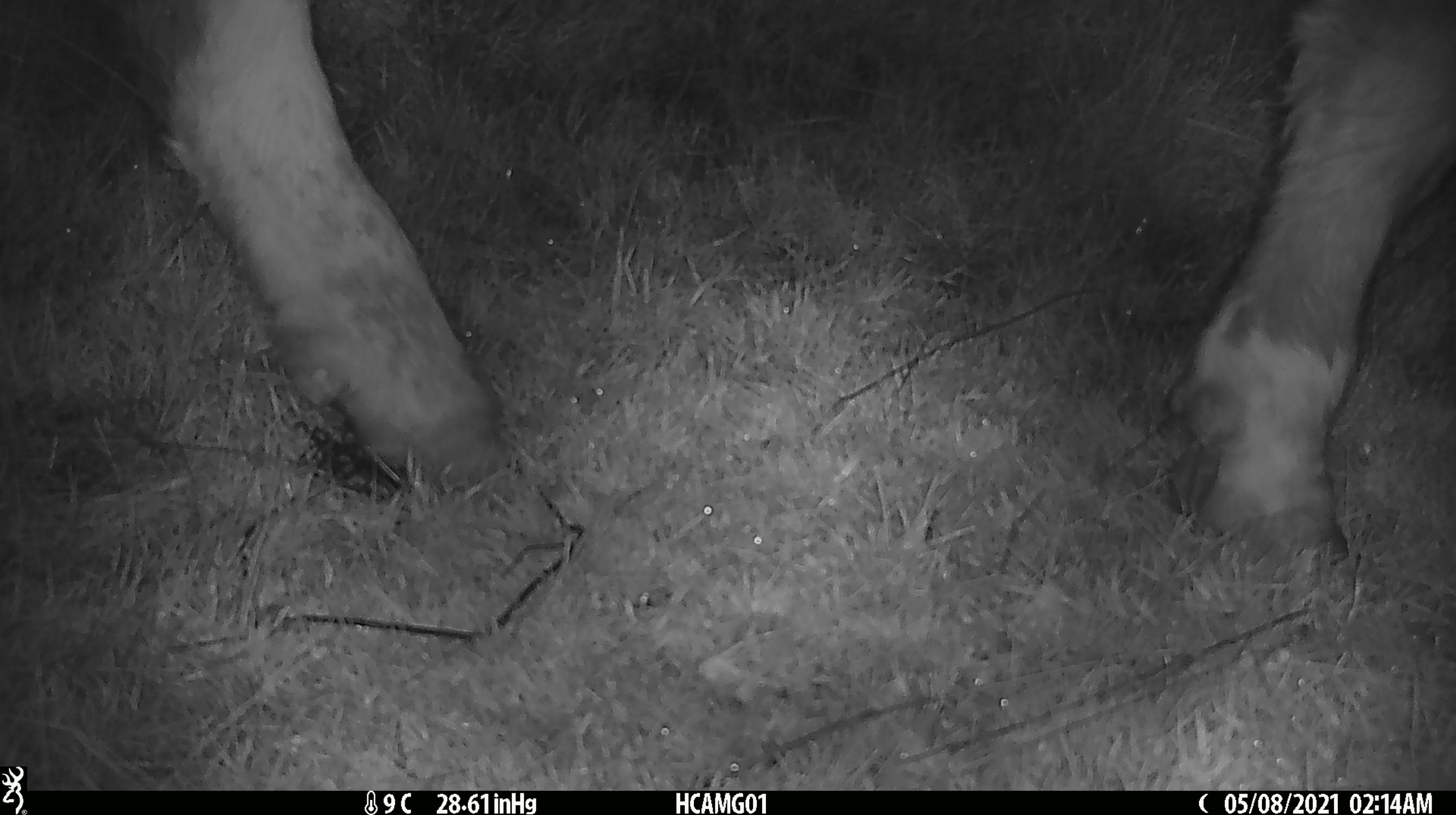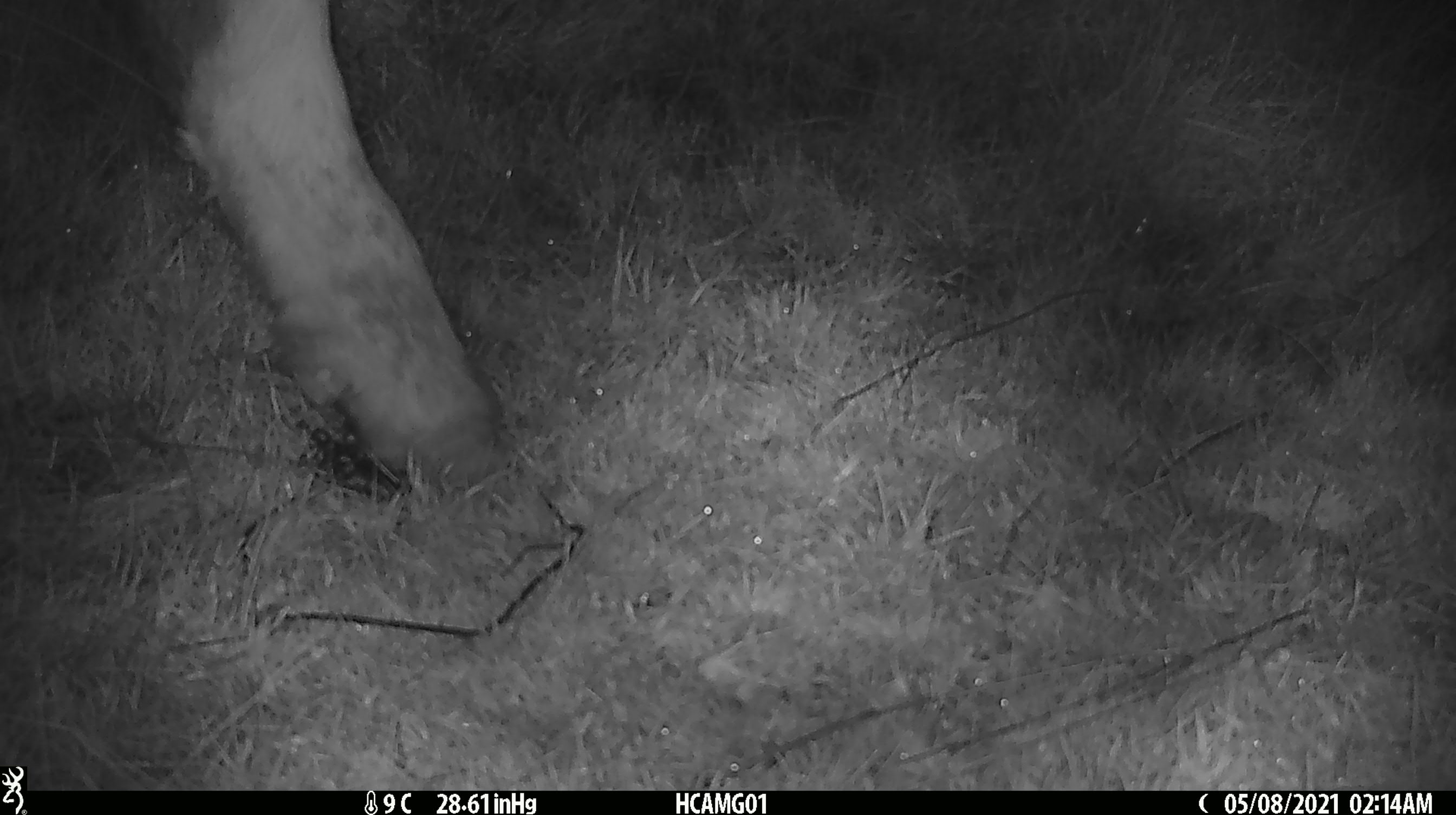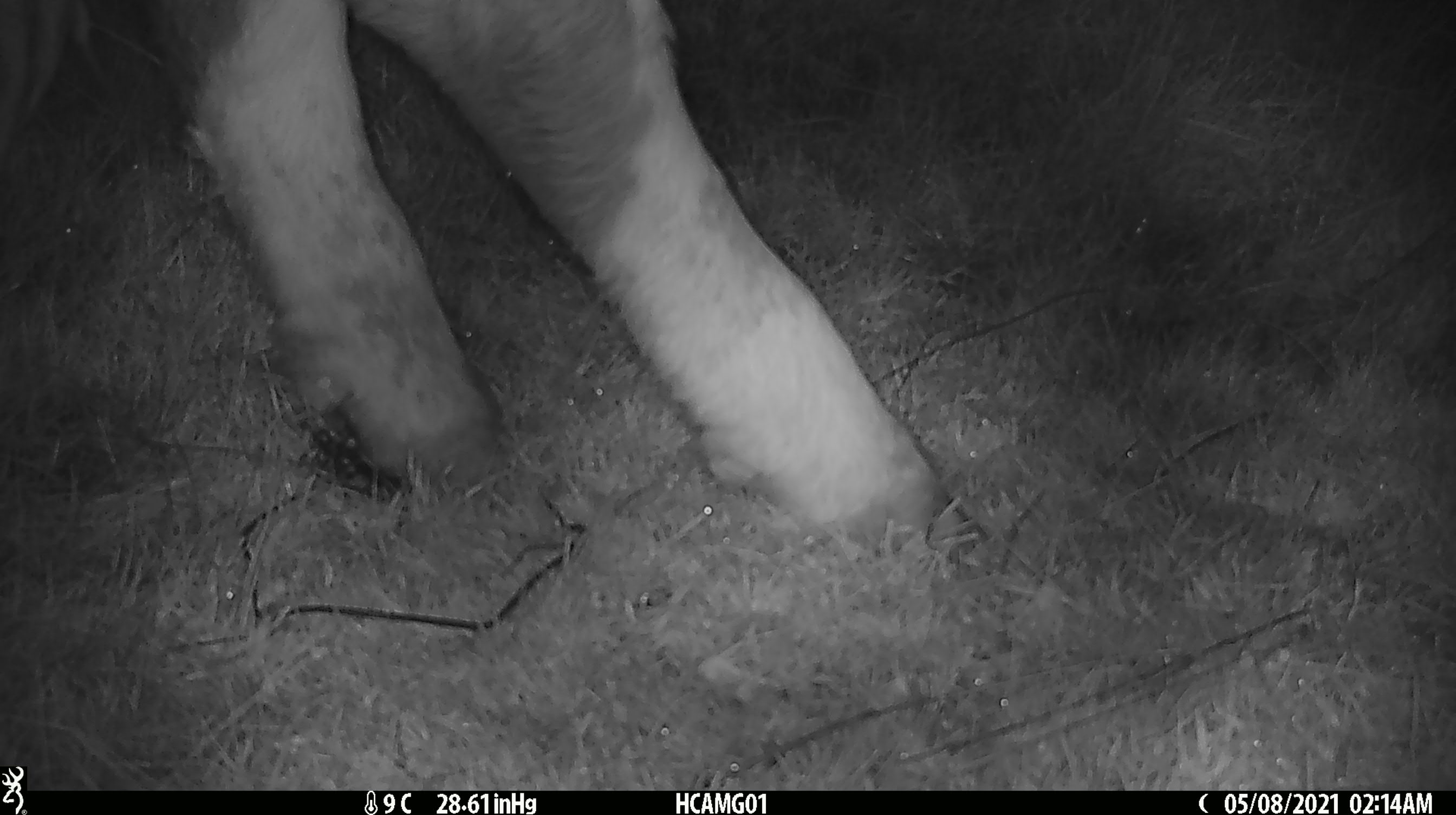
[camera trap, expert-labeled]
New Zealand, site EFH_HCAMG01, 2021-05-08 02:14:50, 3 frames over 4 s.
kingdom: Animalia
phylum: Chordata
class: Mammalia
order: Artiodactyla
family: Bovidae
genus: Bos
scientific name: Bos taurus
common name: domestic cow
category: cow